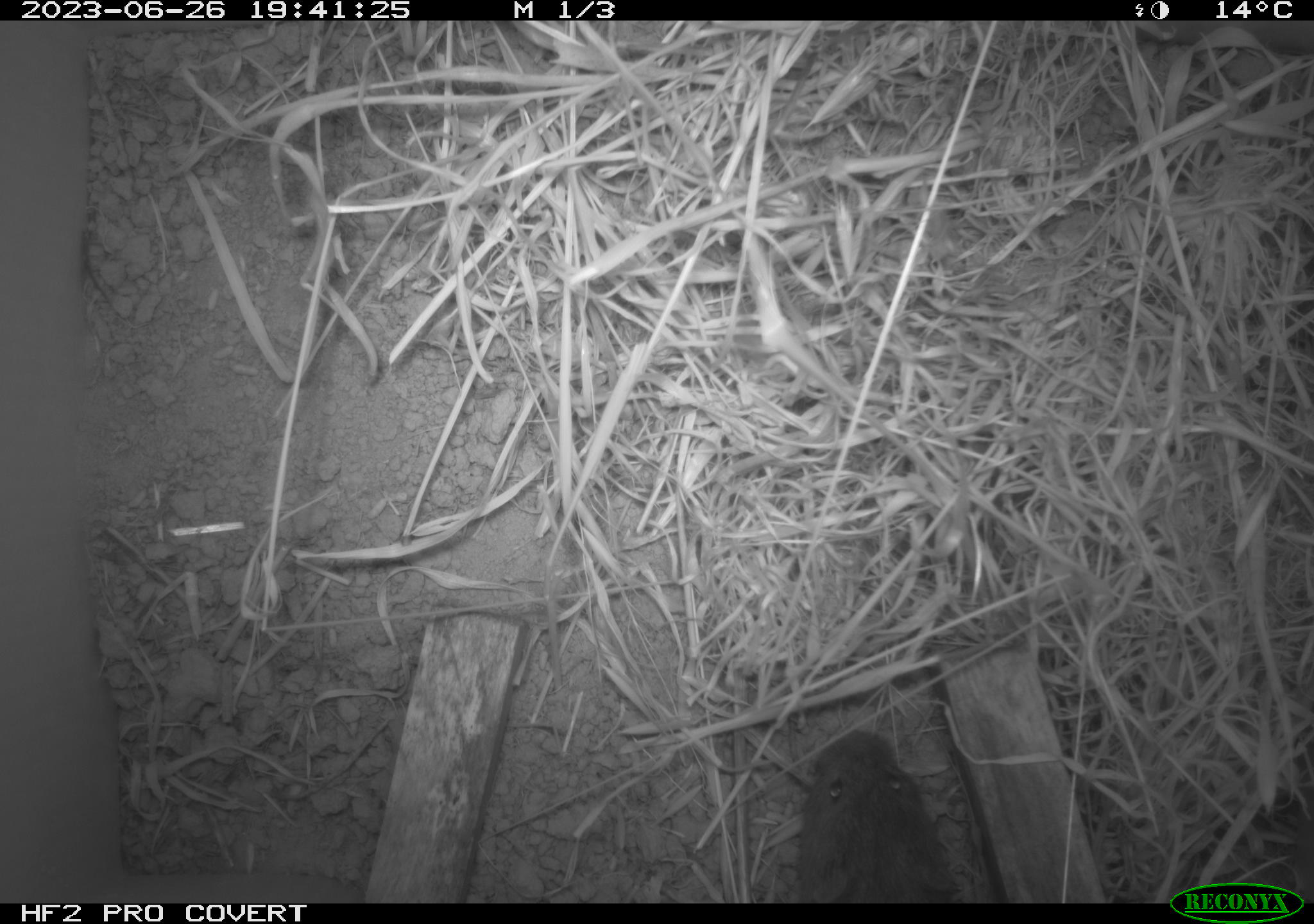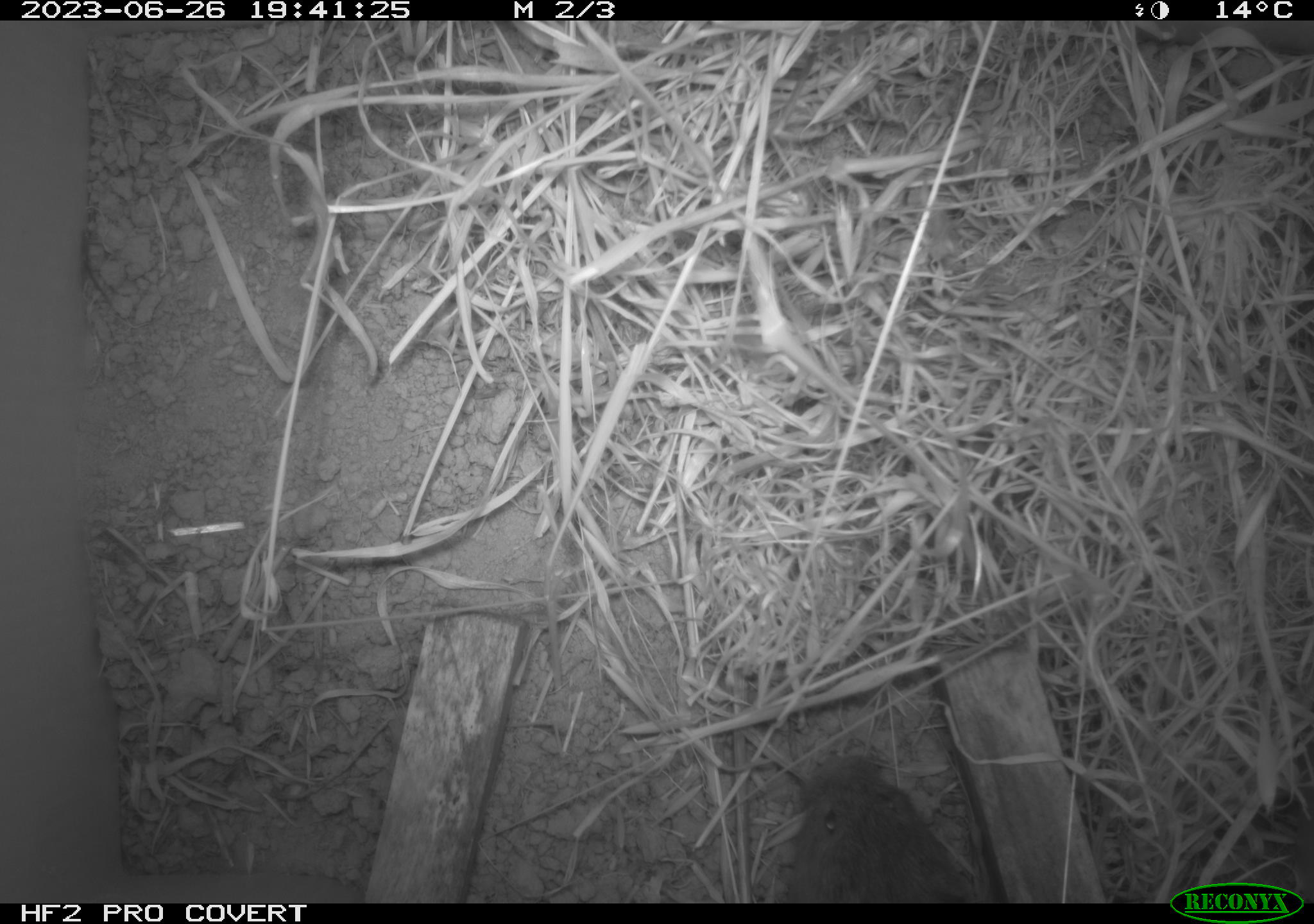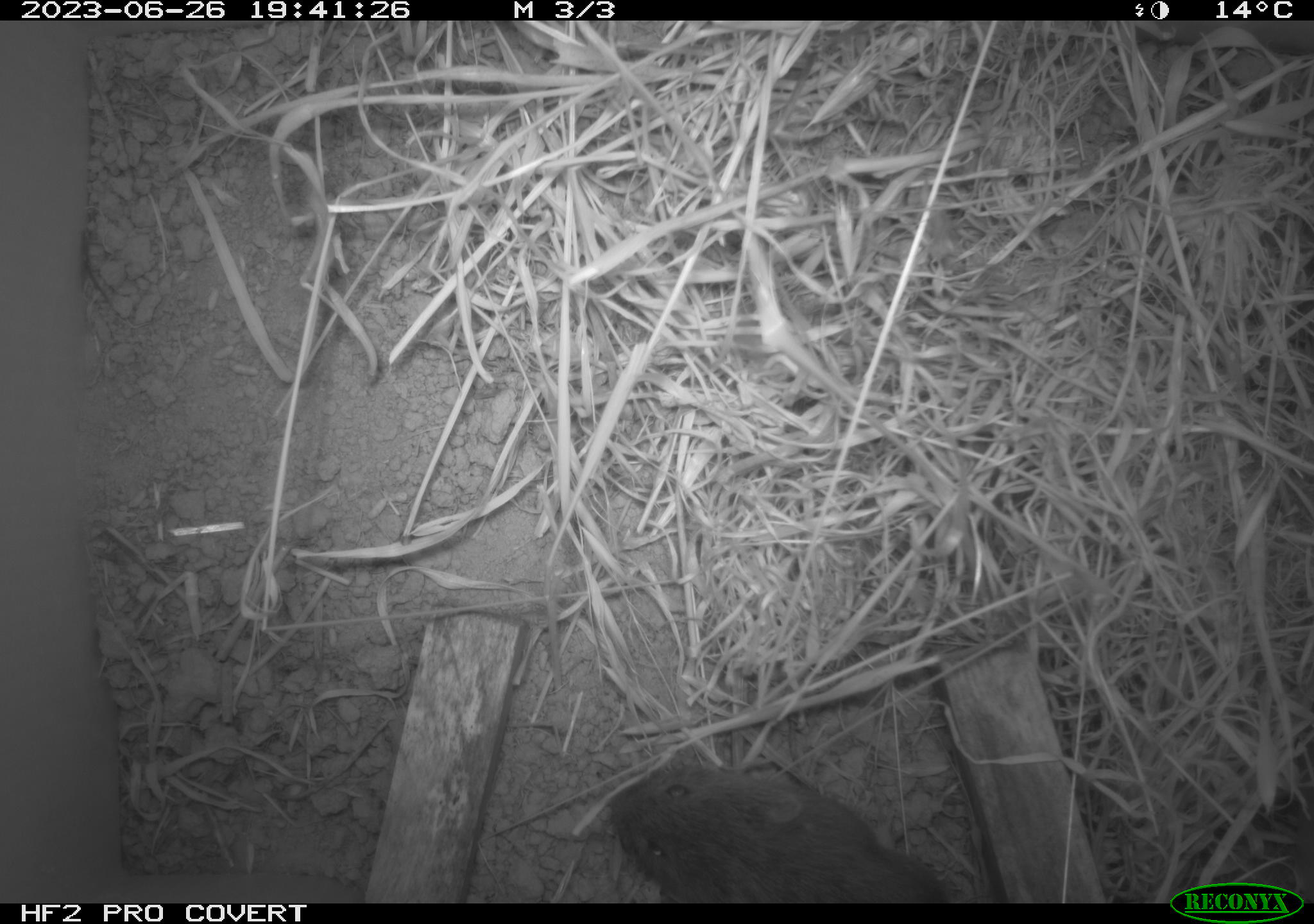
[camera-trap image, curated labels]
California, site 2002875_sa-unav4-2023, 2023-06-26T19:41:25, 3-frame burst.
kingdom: Animalia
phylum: Chordata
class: Mammalia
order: Rodentia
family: Cricetidae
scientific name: Arvicolinae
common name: voles, lemmings, and muskrats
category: arvicolinae subfamily